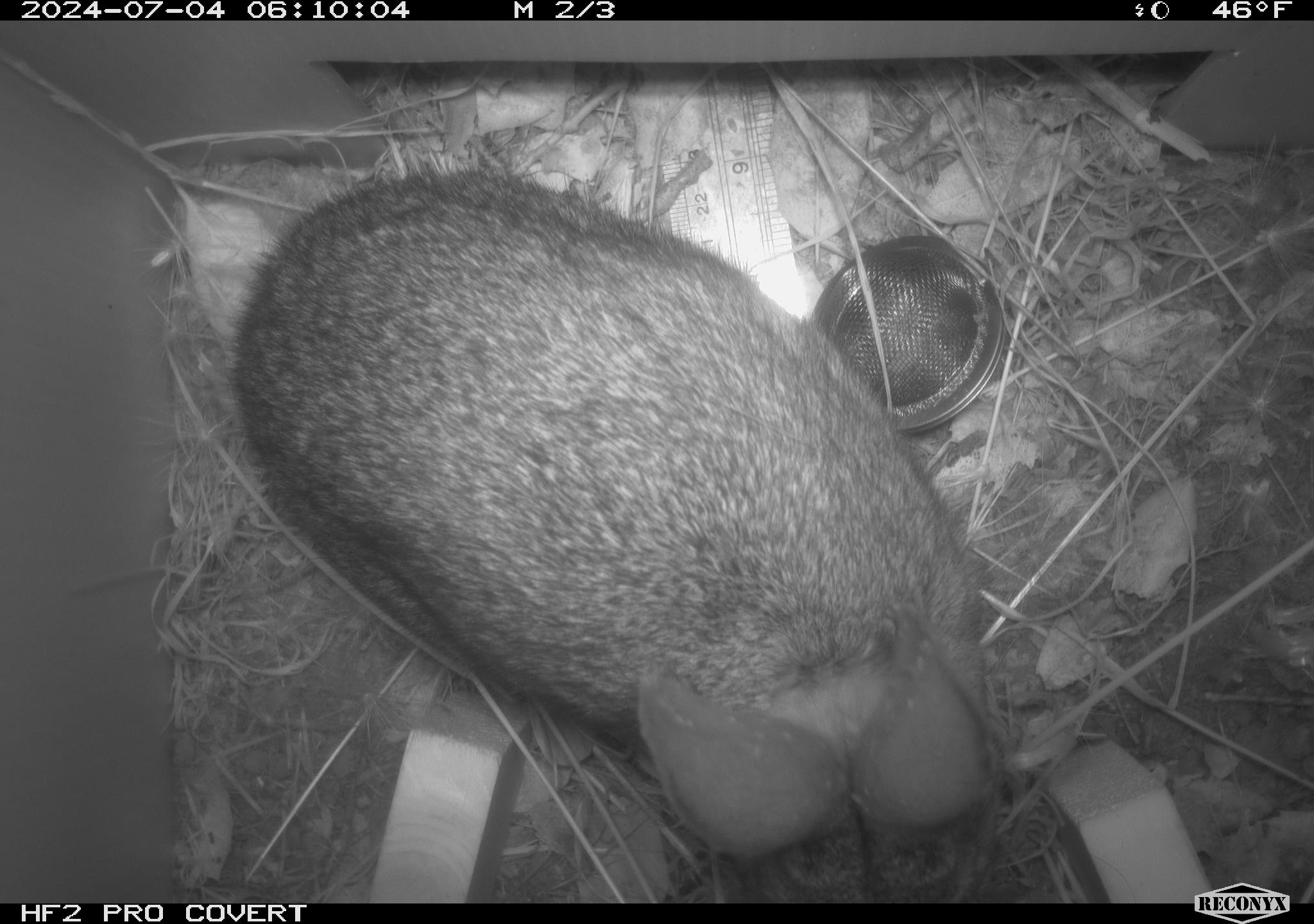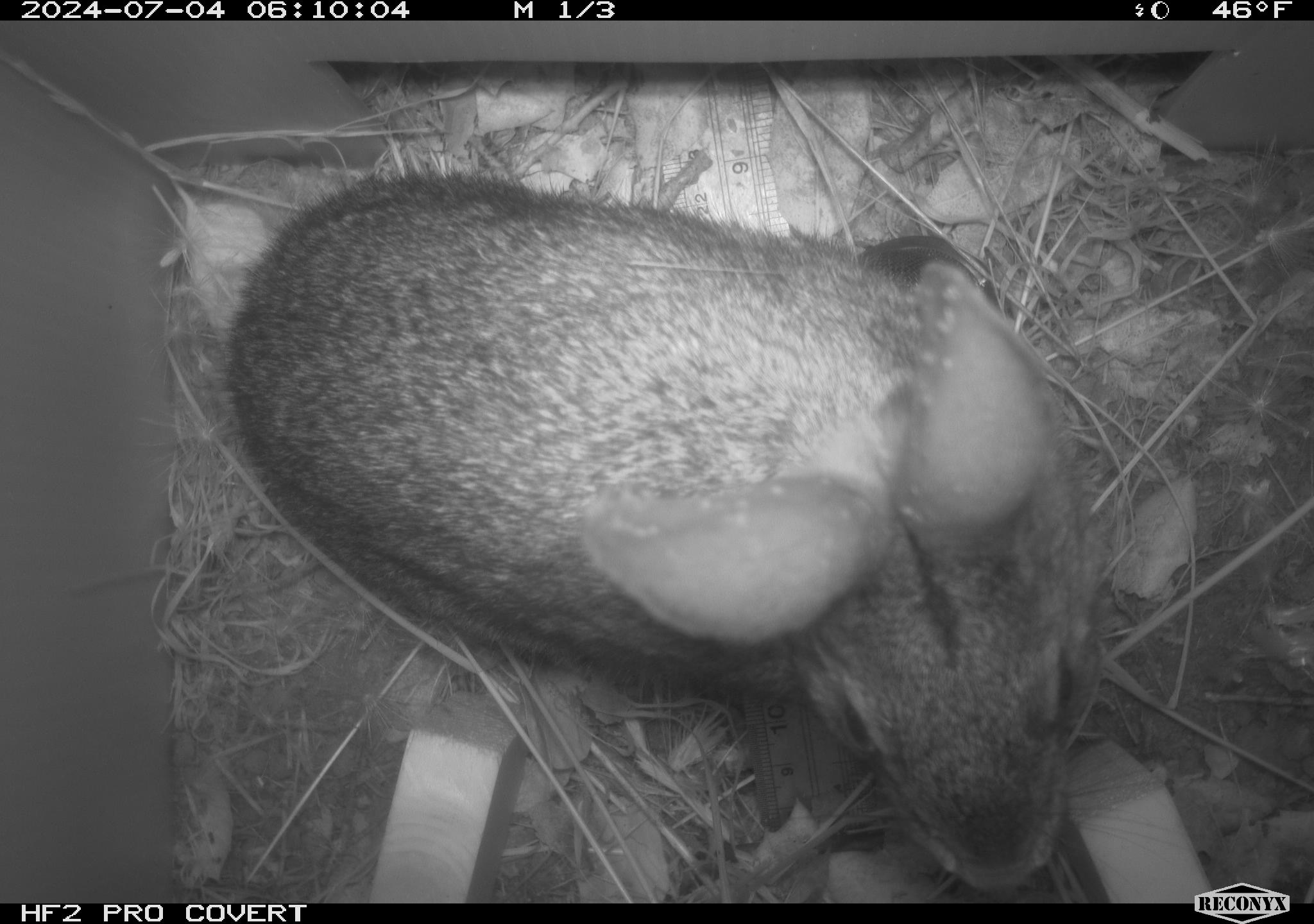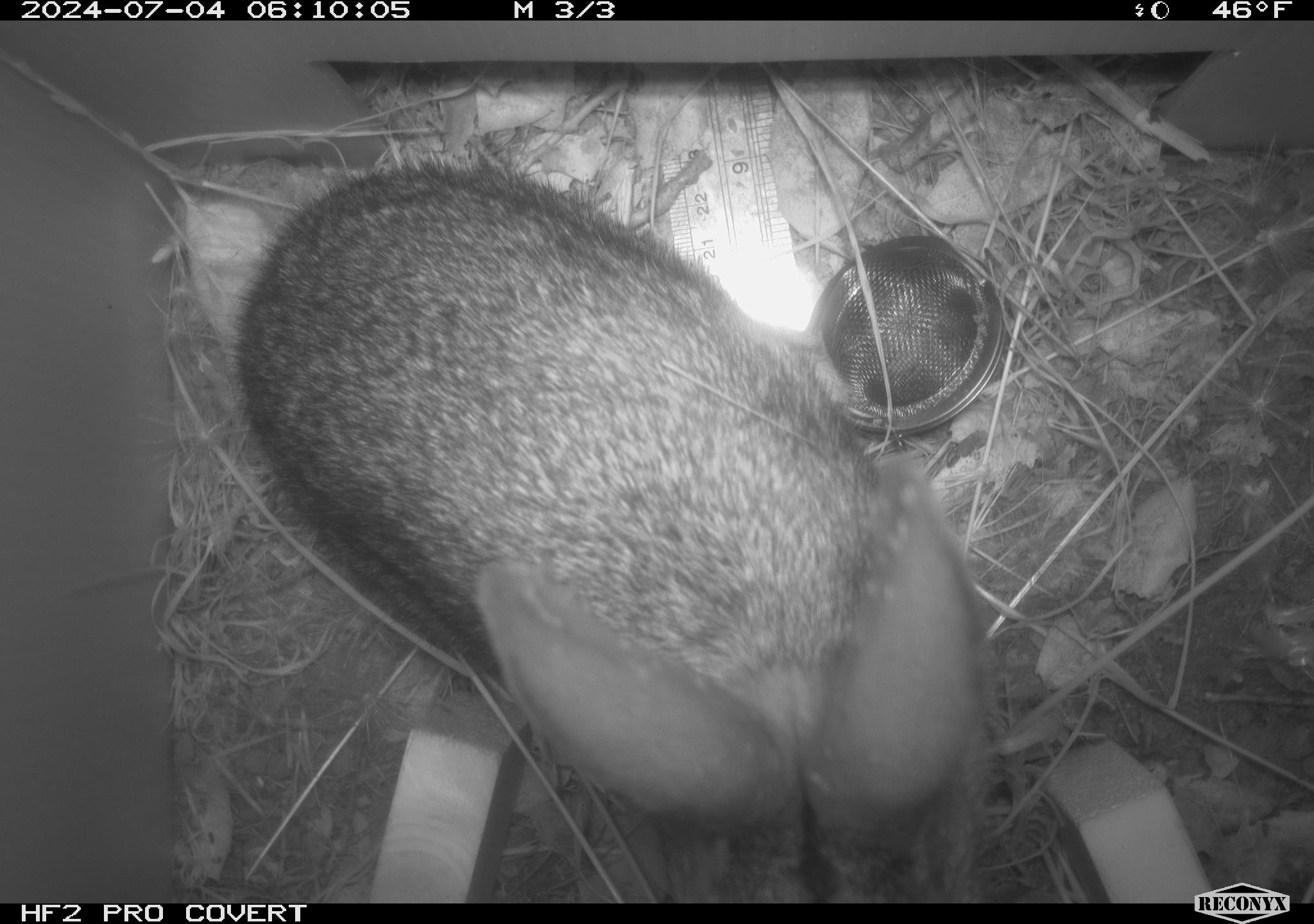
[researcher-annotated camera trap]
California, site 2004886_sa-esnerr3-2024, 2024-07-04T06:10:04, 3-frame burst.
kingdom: Animalia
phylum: Chordata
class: Mammalia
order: Lagomorpha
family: Leporidae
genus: Sylvilagus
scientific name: Sylvilagus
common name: cottontail rabbits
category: sylvilagus species